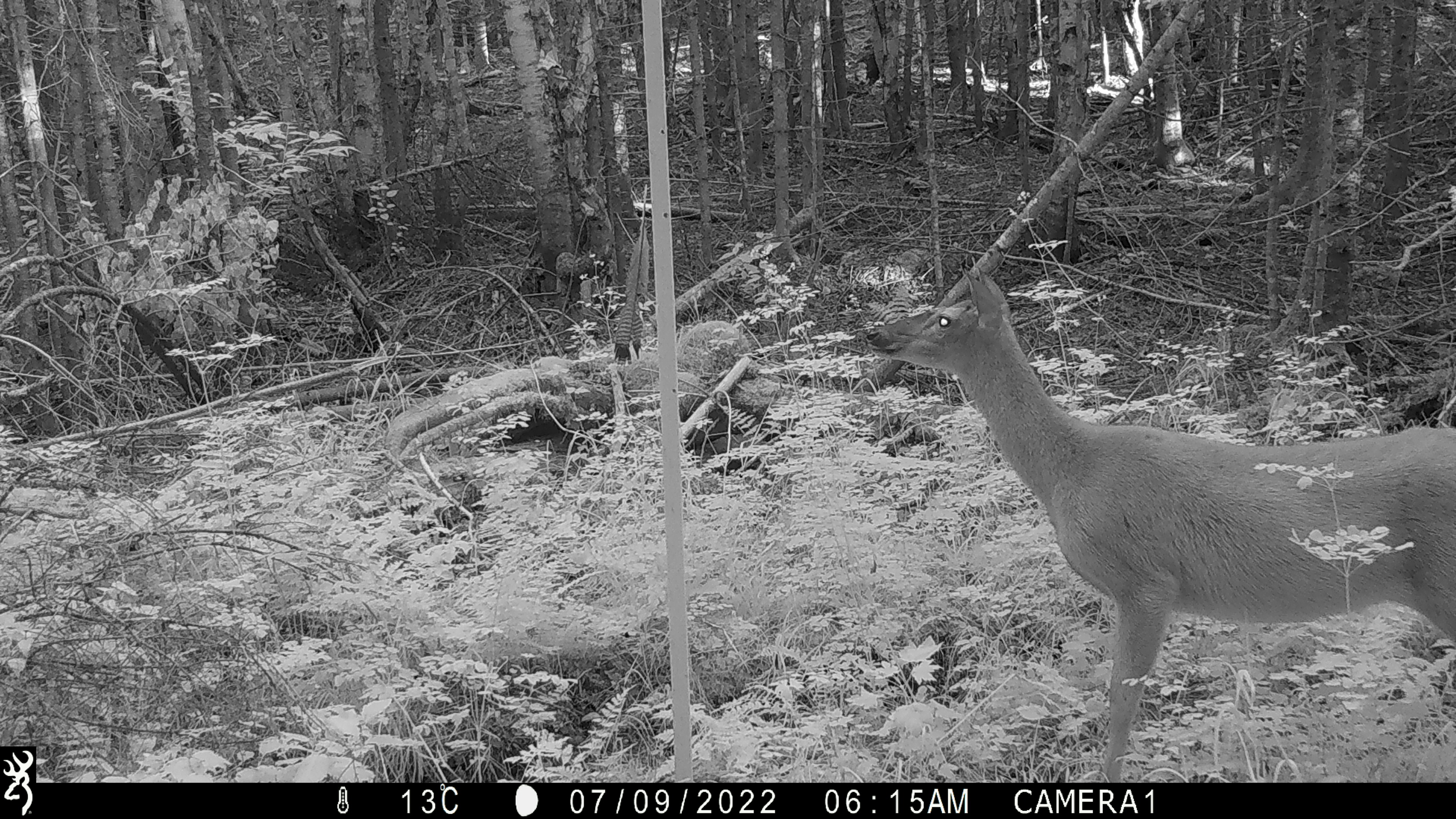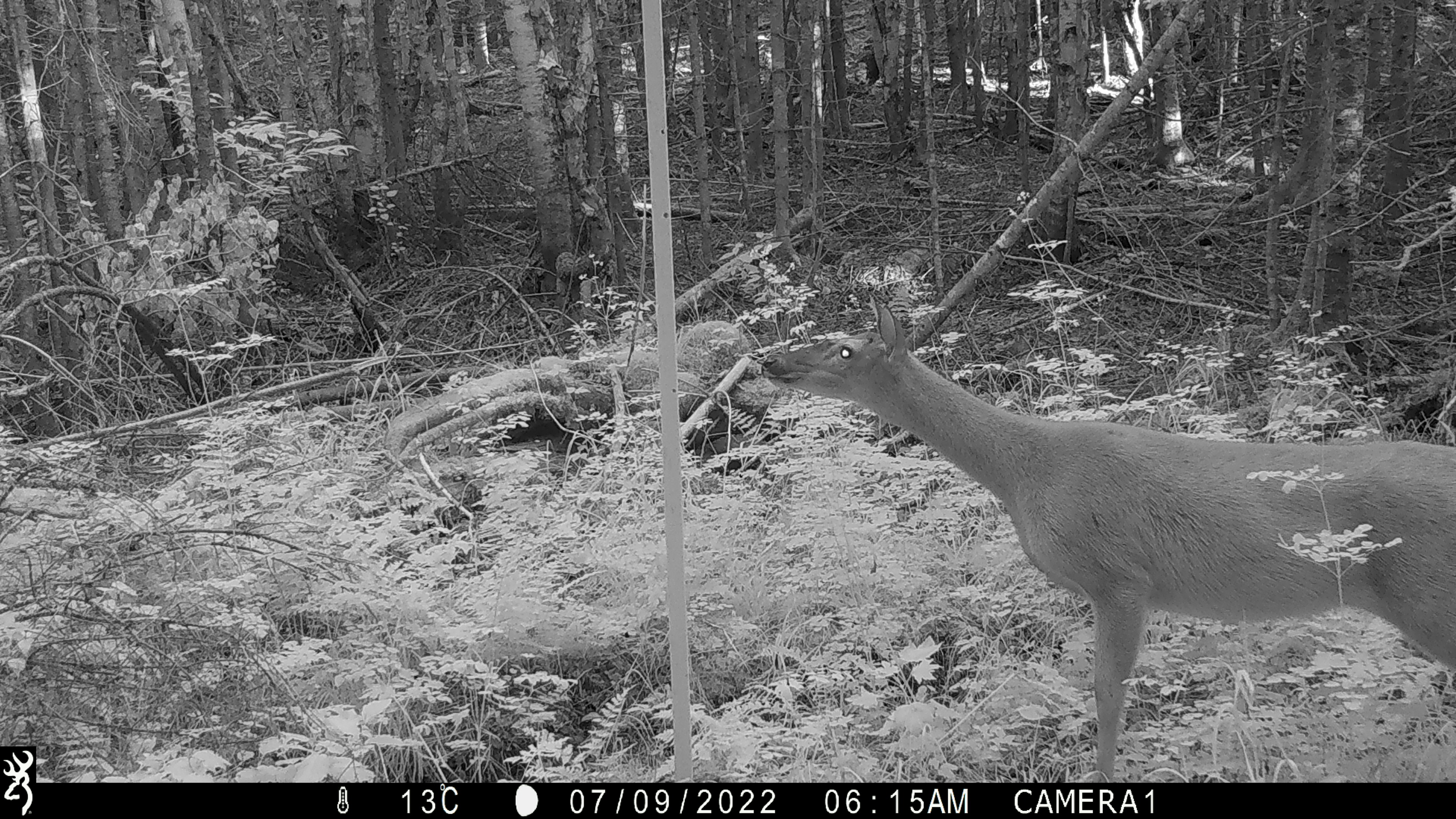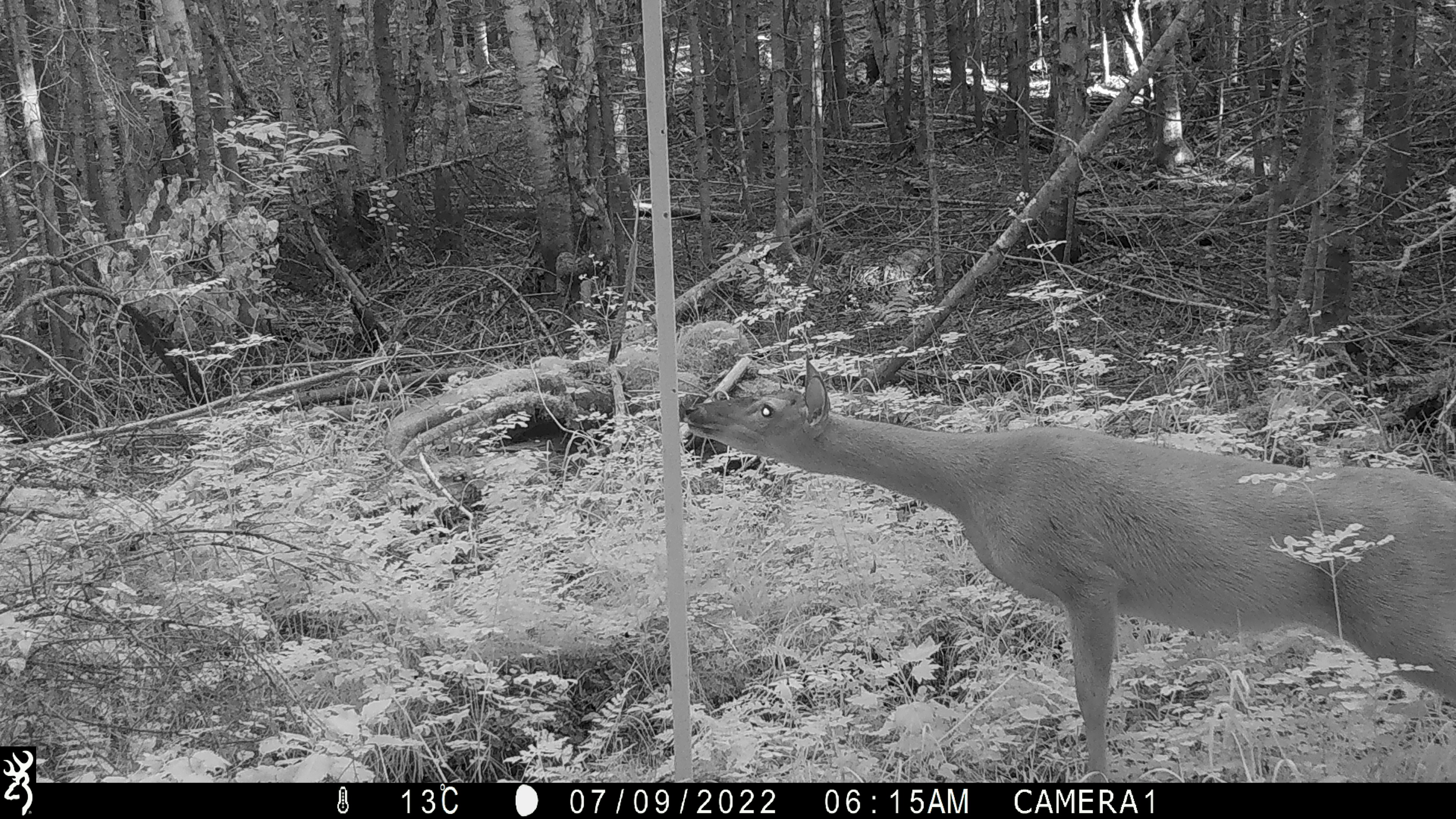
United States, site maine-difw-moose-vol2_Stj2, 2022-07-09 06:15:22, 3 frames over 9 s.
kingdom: Animalia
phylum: Chordata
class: Mammalia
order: Artiodactyla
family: Cervidae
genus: Odocoileus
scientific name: Odocoileus virginianus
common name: white-tailed deer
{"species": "white-tailed deer (Odocoileus virginianus)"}